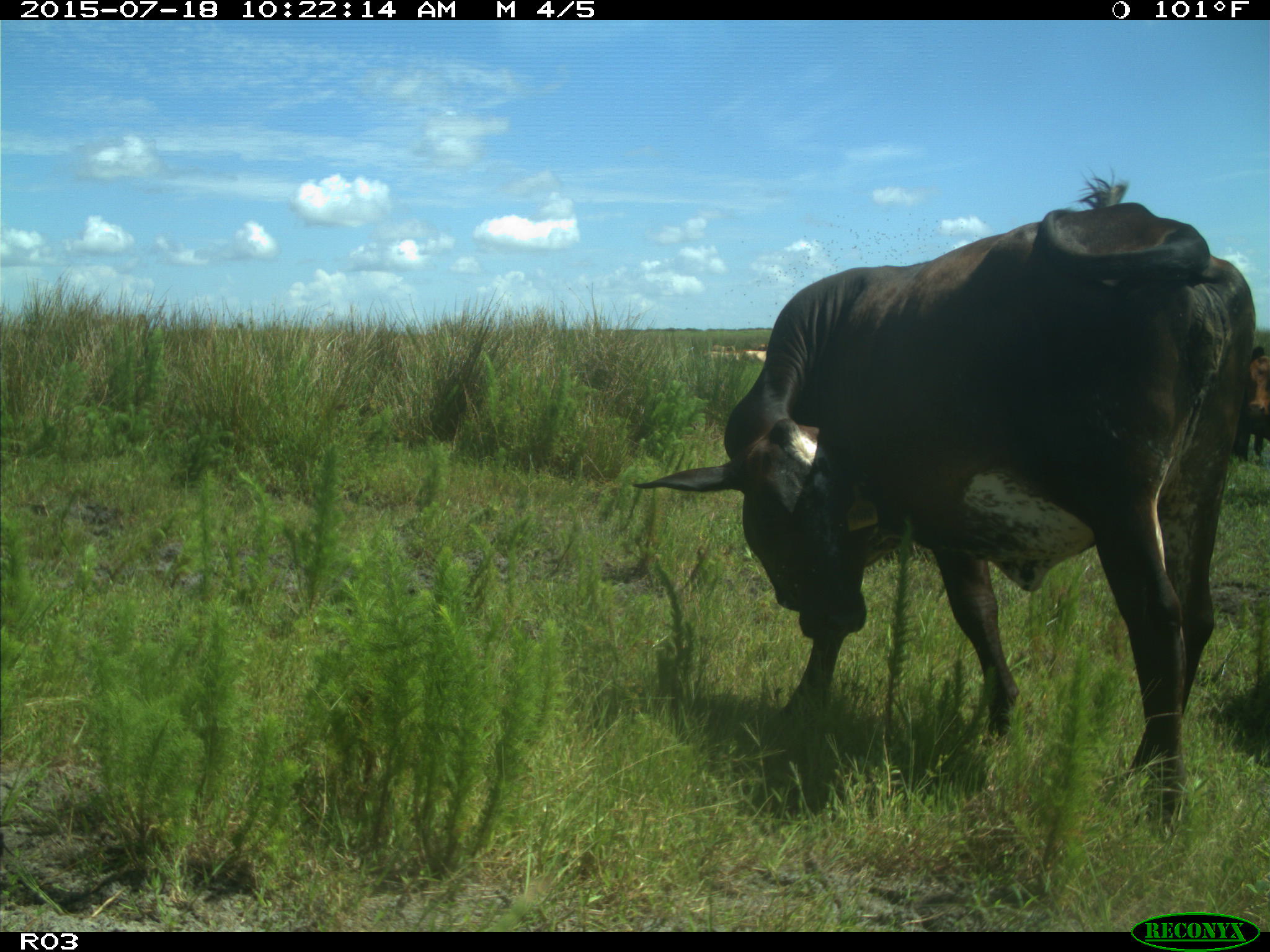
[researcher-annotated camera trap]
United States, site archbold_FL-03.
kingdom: Animalia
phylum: Chordata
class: Mammalia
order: Artiodactyla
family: Bovidae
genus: Bos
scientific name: Bos taurus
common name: domestic cow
Bos taurus (domestic cow).